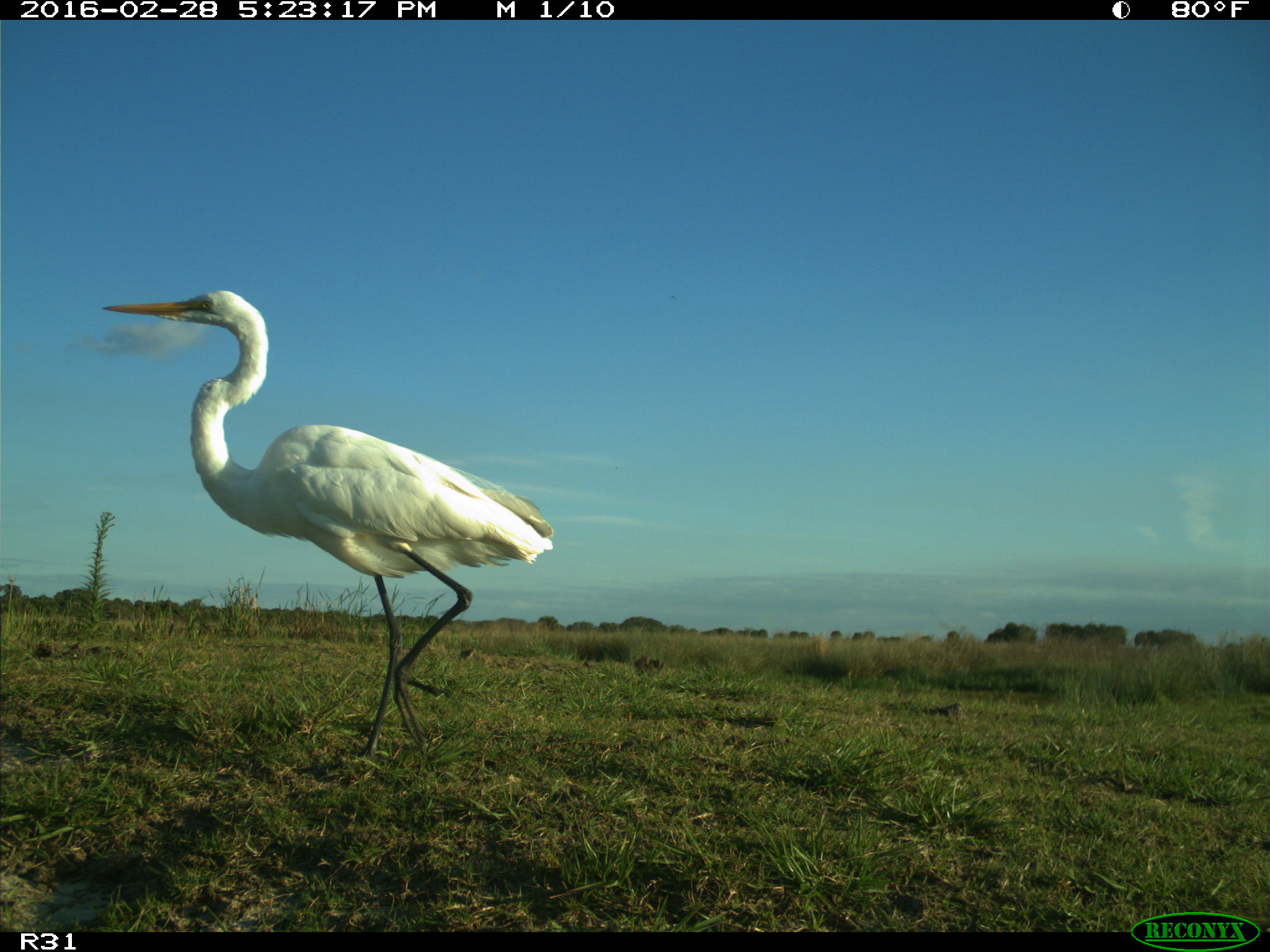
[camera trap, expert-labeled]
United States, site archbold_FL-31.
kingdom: Animalia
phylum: Chordata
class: Aves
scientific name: Aves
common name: birds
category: unidentified bird